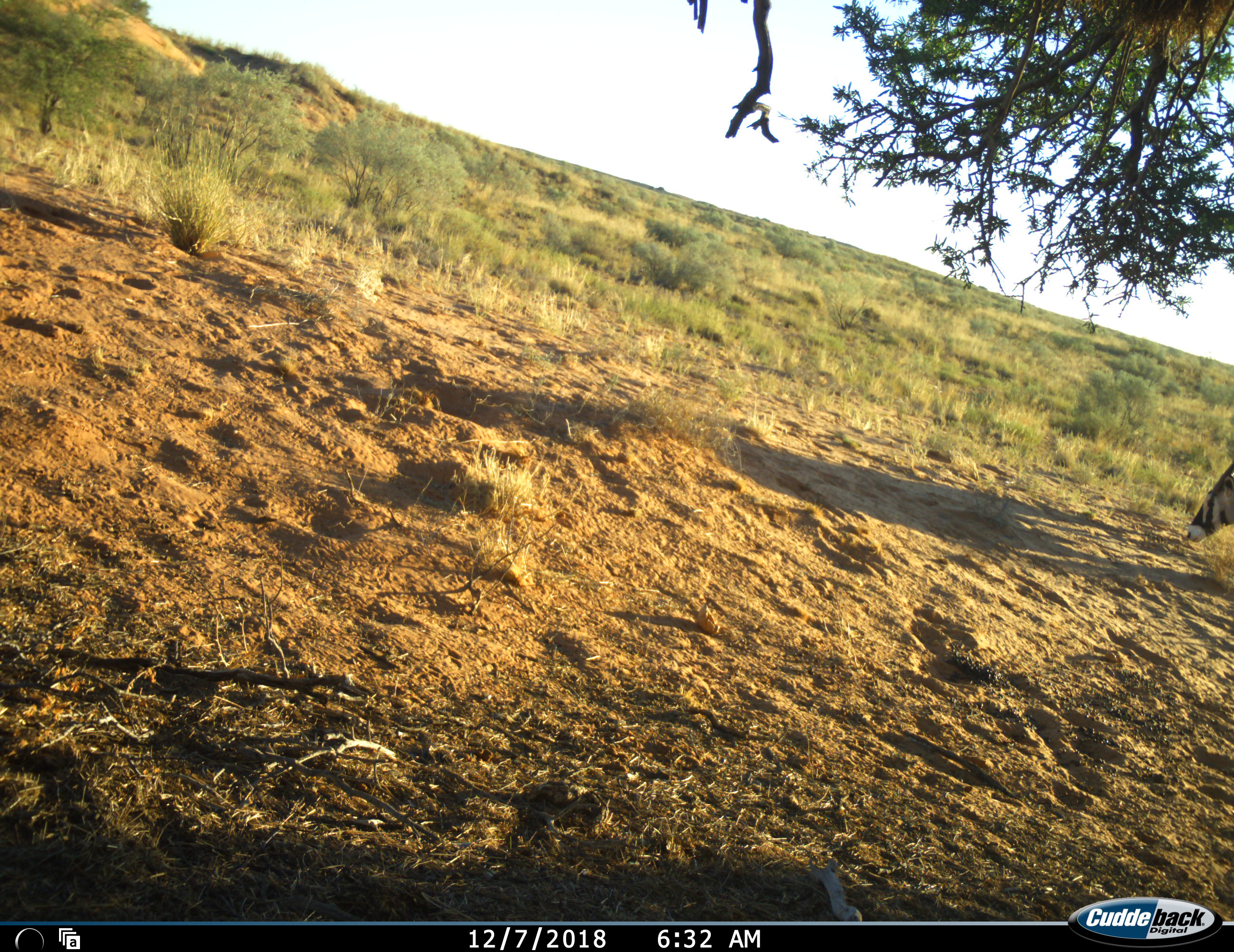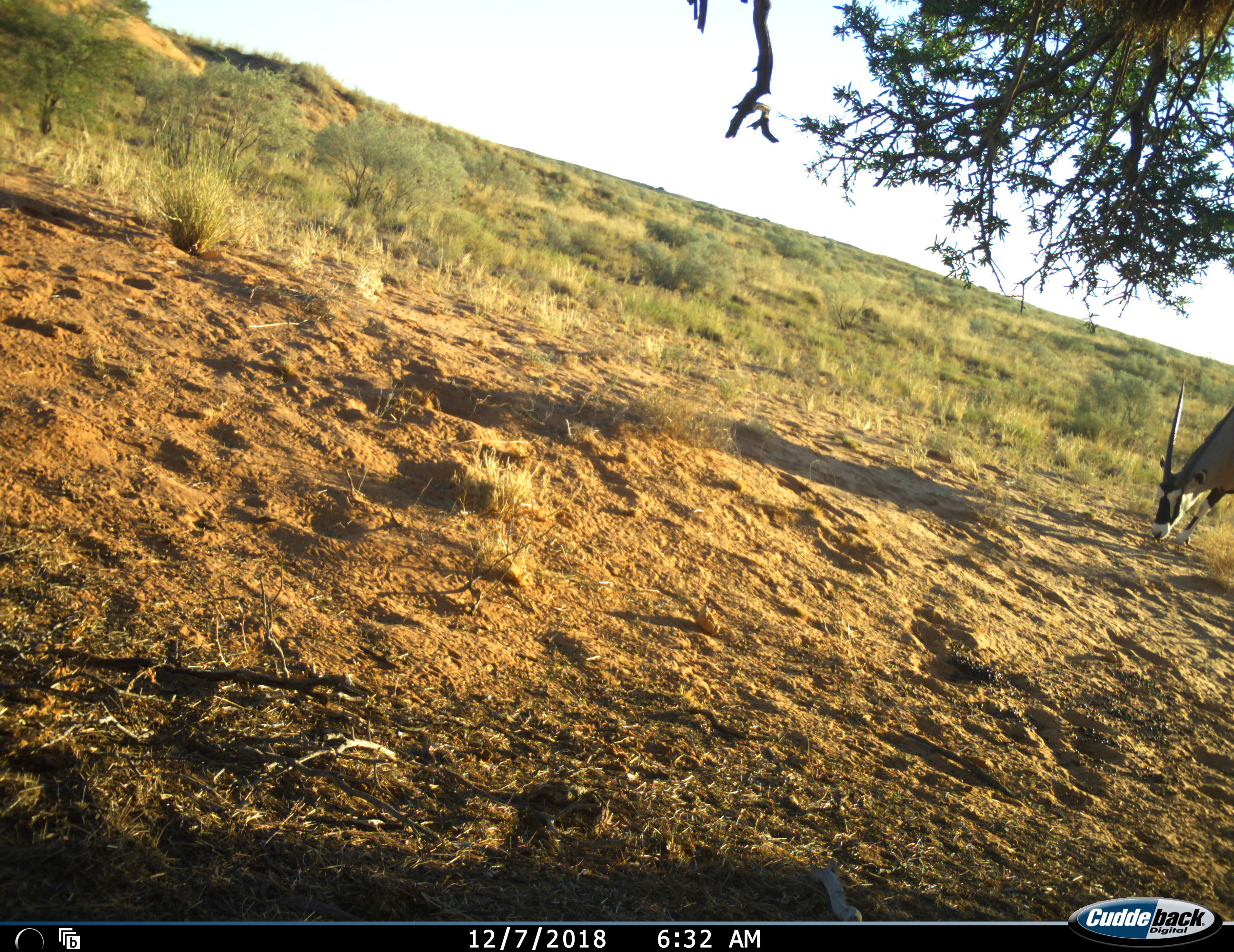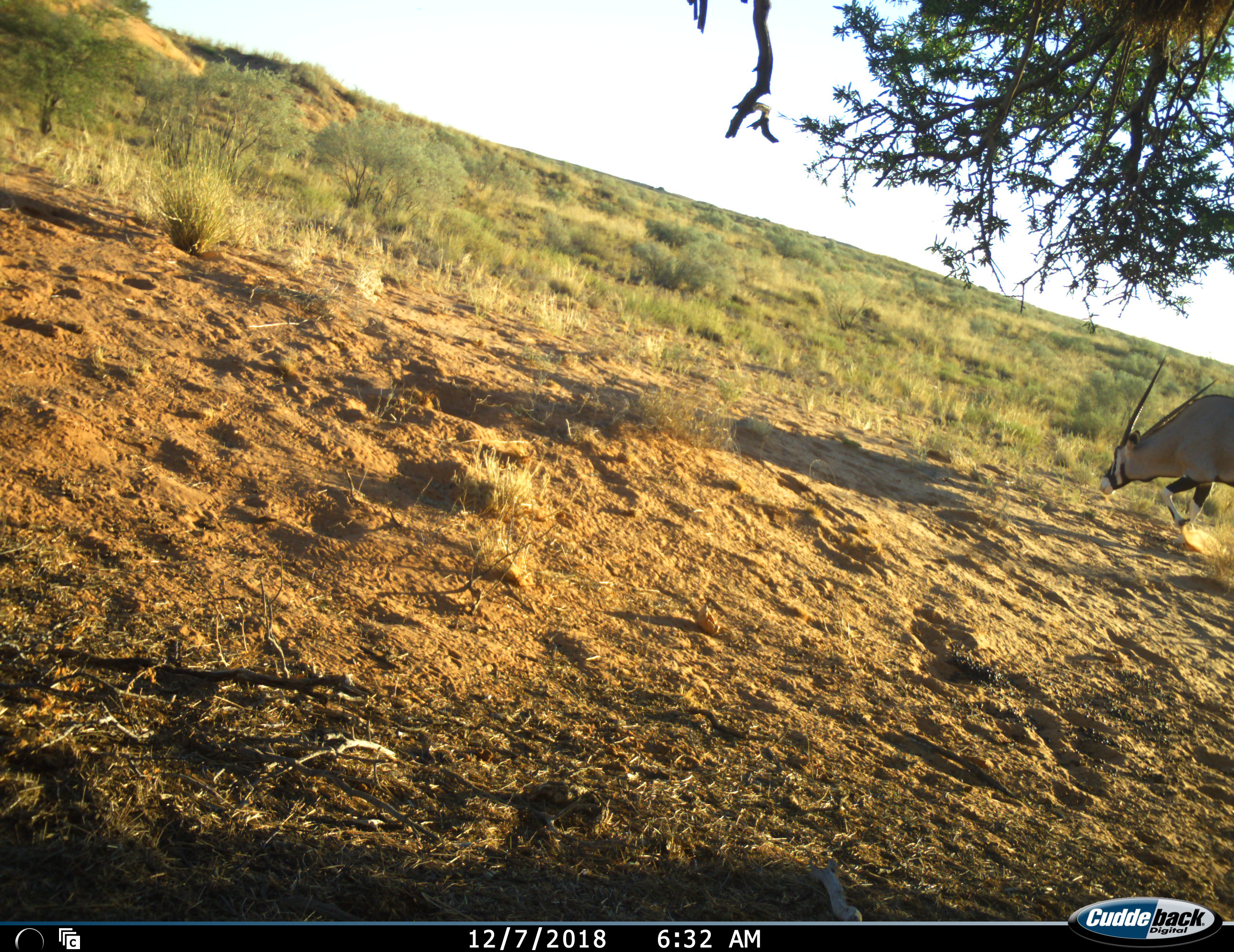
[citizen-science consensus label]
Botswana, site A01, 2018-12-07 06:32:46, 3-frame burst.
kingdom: Animalia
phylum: Chordata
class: Mammalia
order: Artiodactyla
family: Bovidae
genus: Oryx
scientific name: Oryx gazella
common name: gemsbok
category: gemsbokoryx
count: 1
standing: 0%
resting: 0%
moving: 50%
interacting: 0%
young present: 0%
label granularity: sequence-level